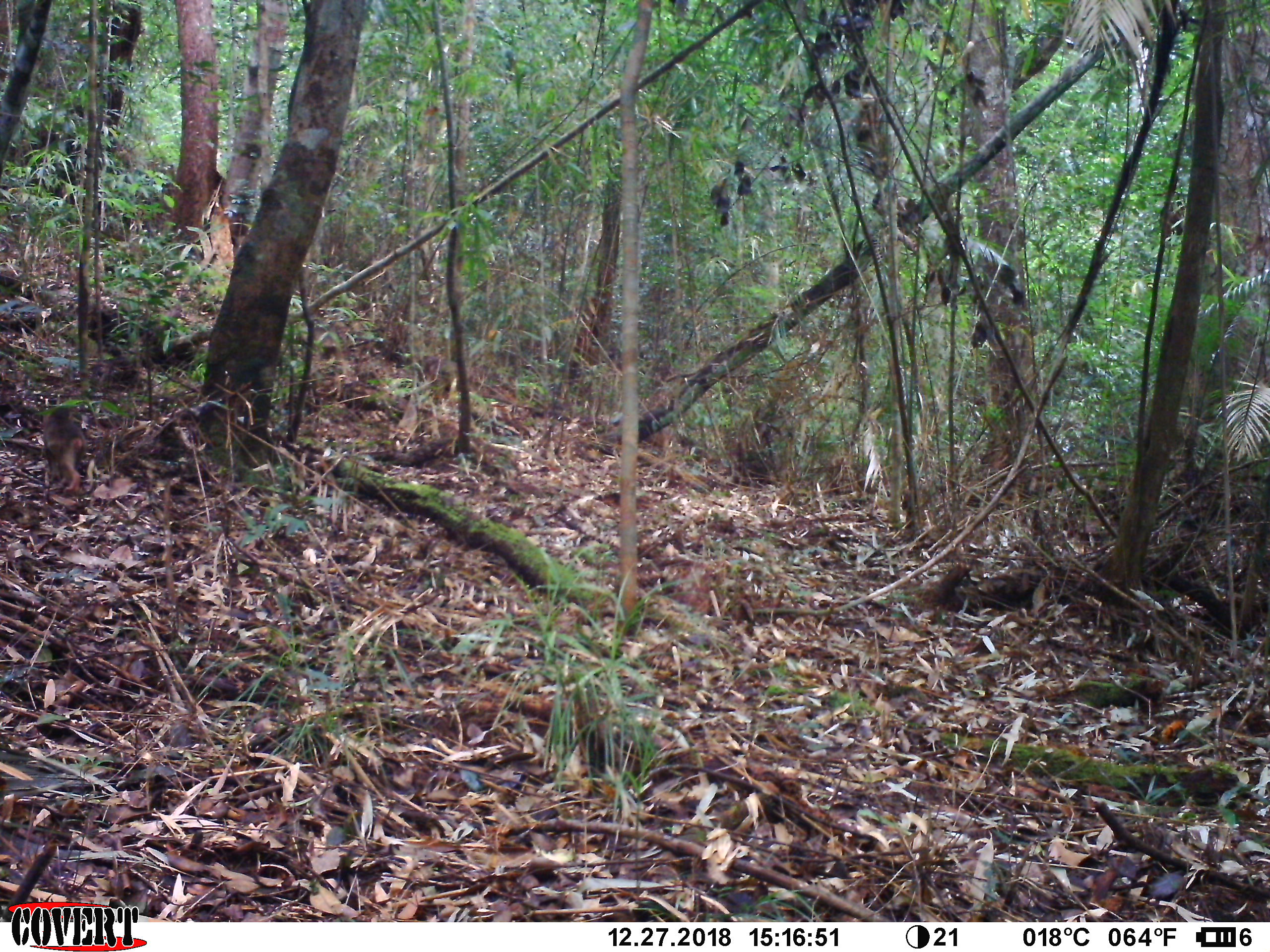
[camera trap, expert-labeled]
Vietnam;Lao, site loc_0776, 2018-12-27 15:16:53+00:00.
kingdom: Animalia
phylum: Chordata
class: Mammalia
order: Primates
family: Cercopithecidae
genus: Macaca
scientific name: Macaca arctoides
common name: stump-tailed macaque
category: stump tailed macaque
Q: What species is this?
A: Stump tailed macaque (stump-tailed macaque) (Macaca arctoides).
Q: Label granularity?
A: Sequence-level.